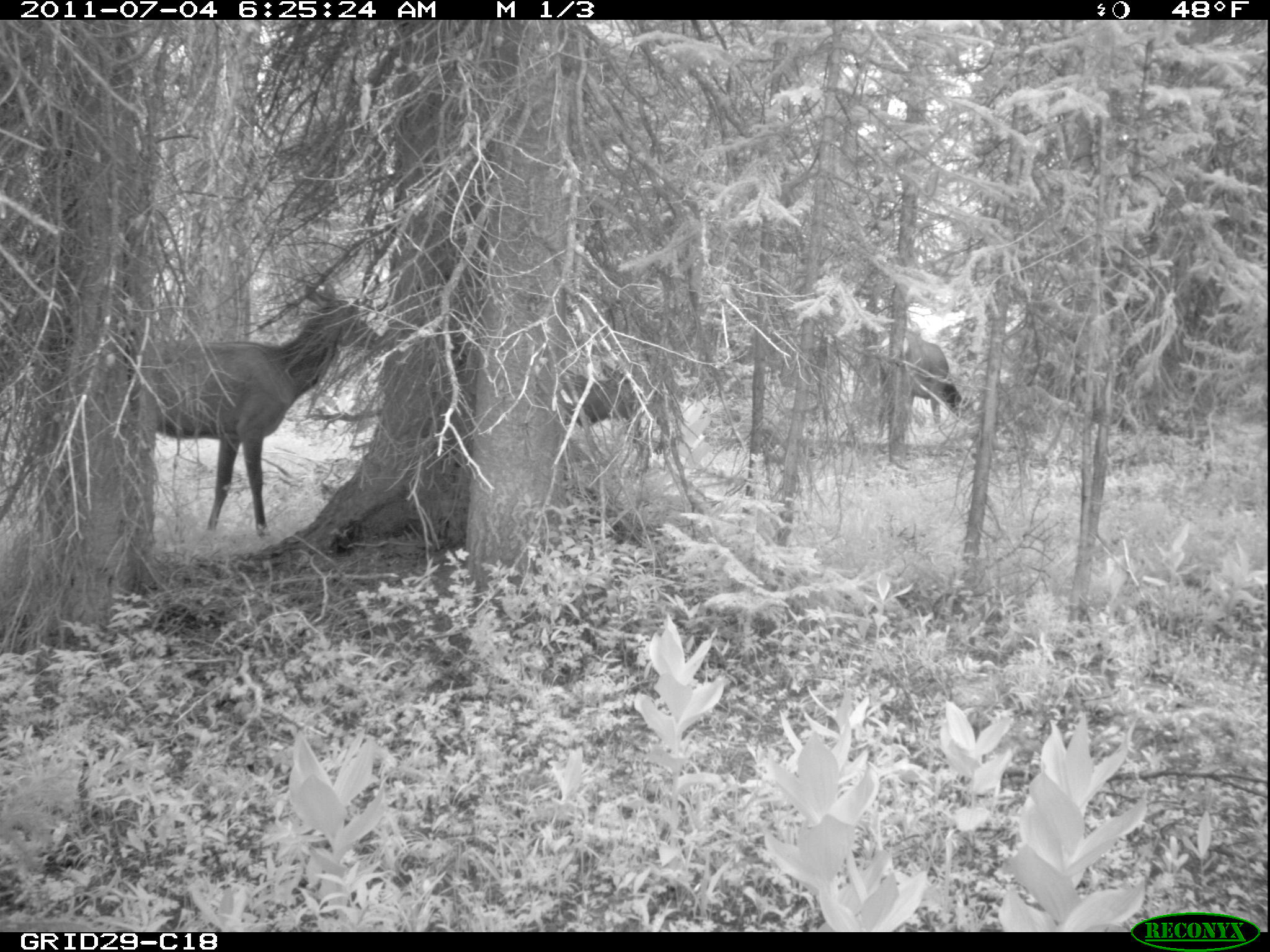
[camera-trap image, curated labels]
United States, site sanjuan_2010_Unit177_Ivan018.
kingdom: Animalia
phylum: Chordata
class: Mammalia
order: Artiodactyla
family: Cervidae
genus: Cervus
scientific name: Cervus elaphus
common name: red deer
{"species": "Cervus elaphus (red deer)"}